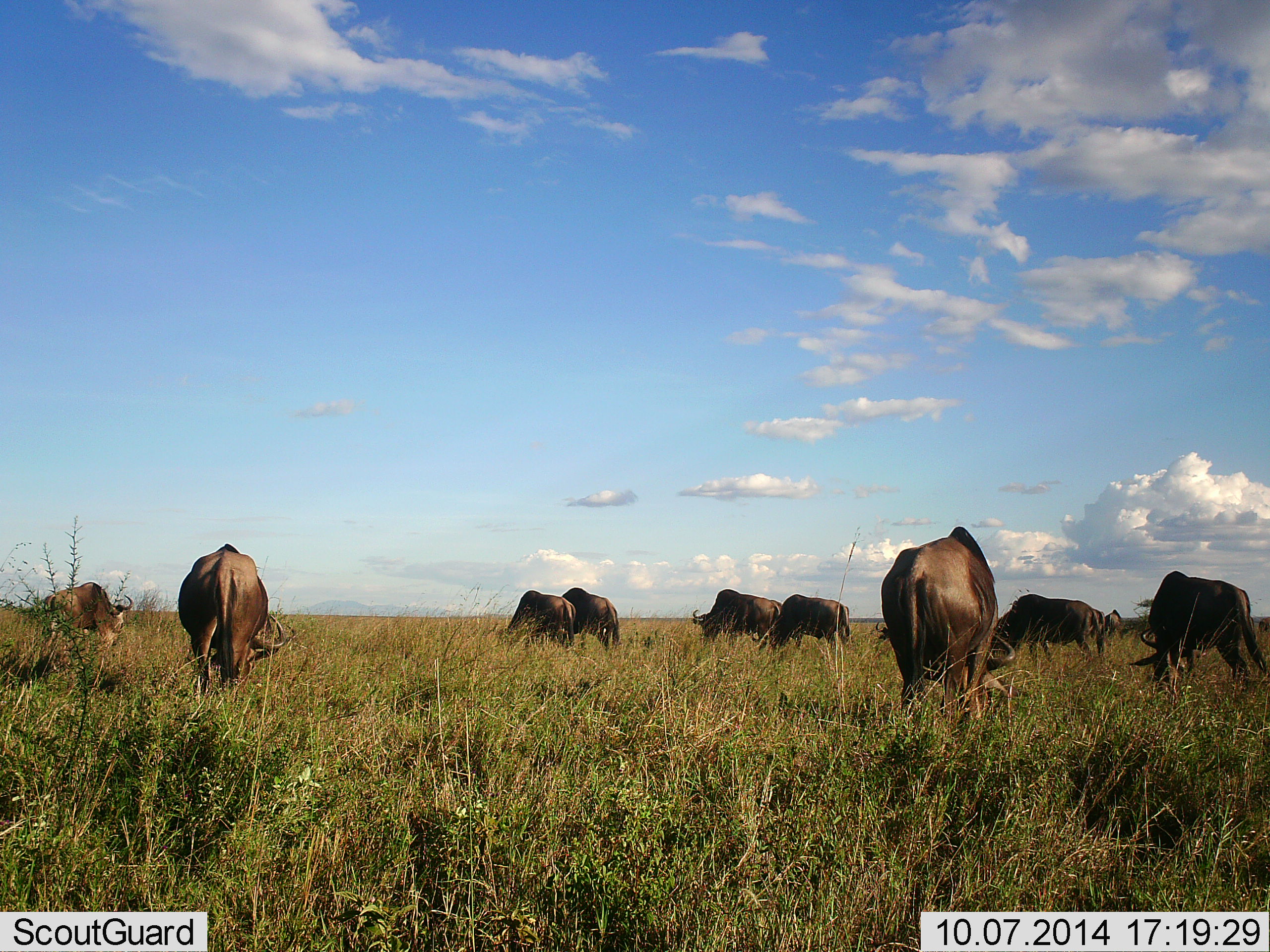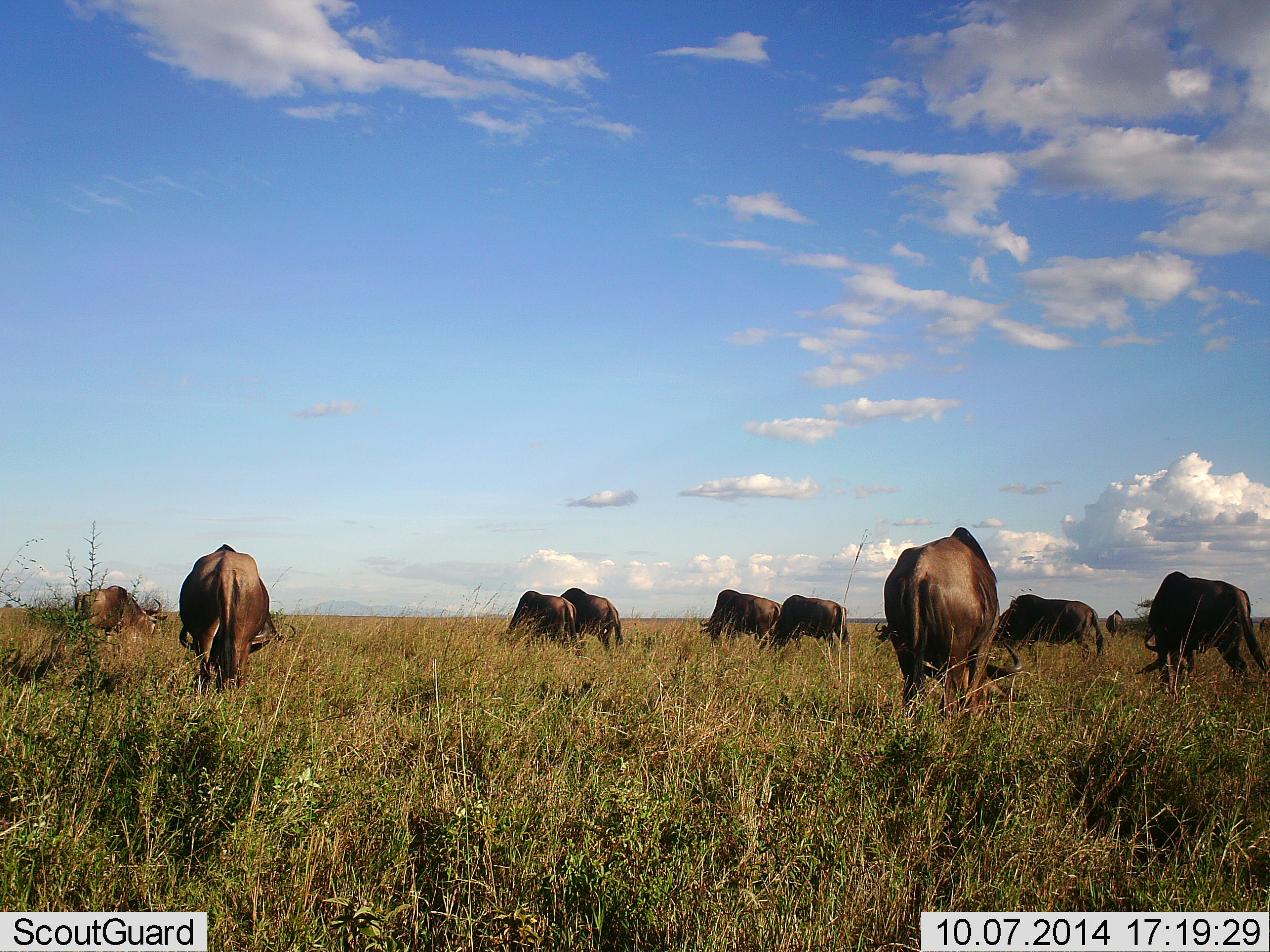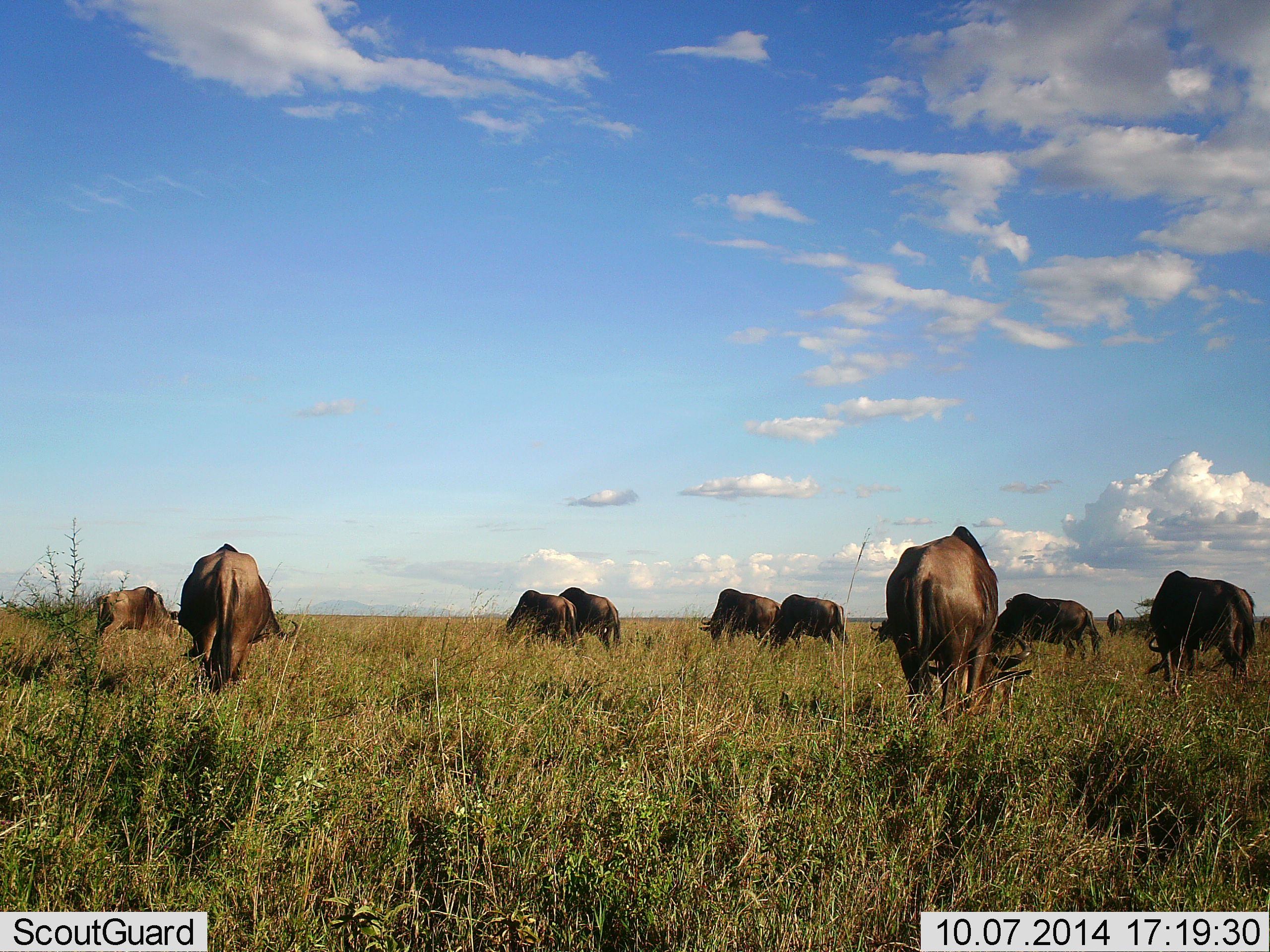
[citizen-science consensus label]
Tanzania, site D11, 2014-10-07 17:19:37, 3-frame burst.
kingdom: Animalia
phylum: Chordata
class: Mammalia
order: Artiodactyla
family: Bovidae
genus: Connochaetes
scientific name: Connochaetes taurinus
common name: blue wildebeest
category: wildebeest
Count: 11-50.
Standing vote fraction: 20%.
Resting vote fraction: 10%.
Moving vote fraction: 10%.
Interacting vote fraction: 0%.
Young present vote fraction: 0%.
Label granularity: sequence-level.